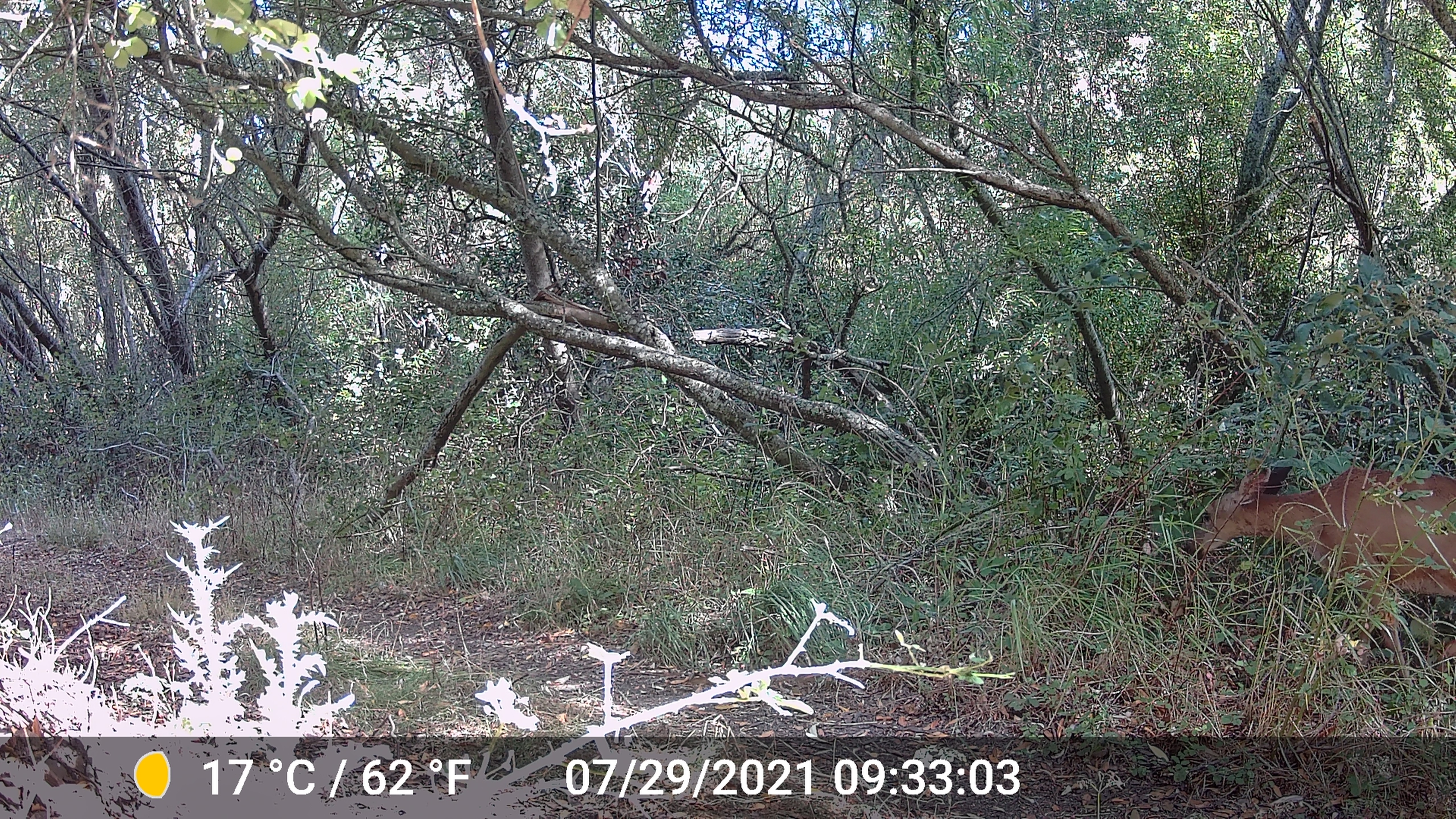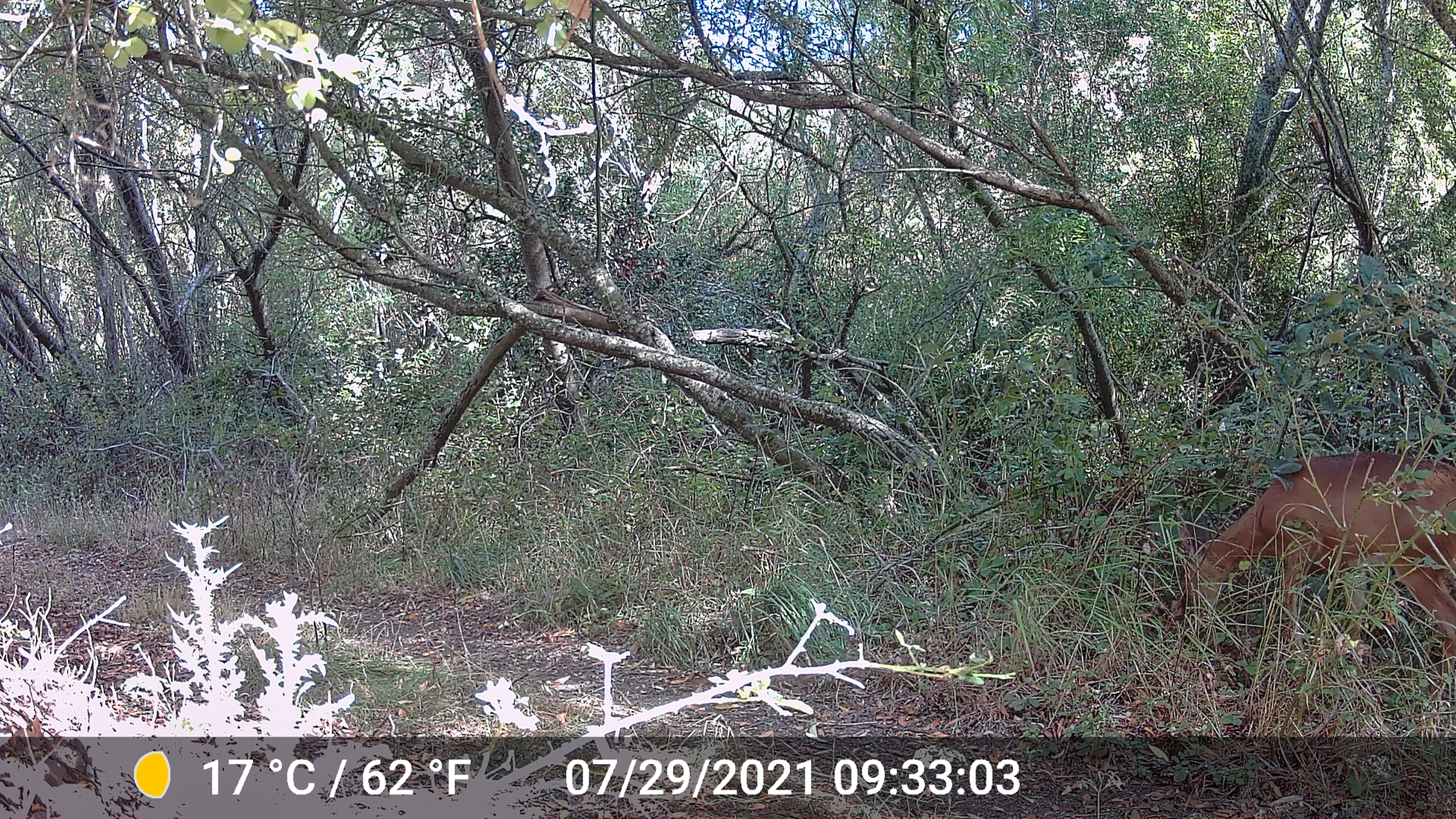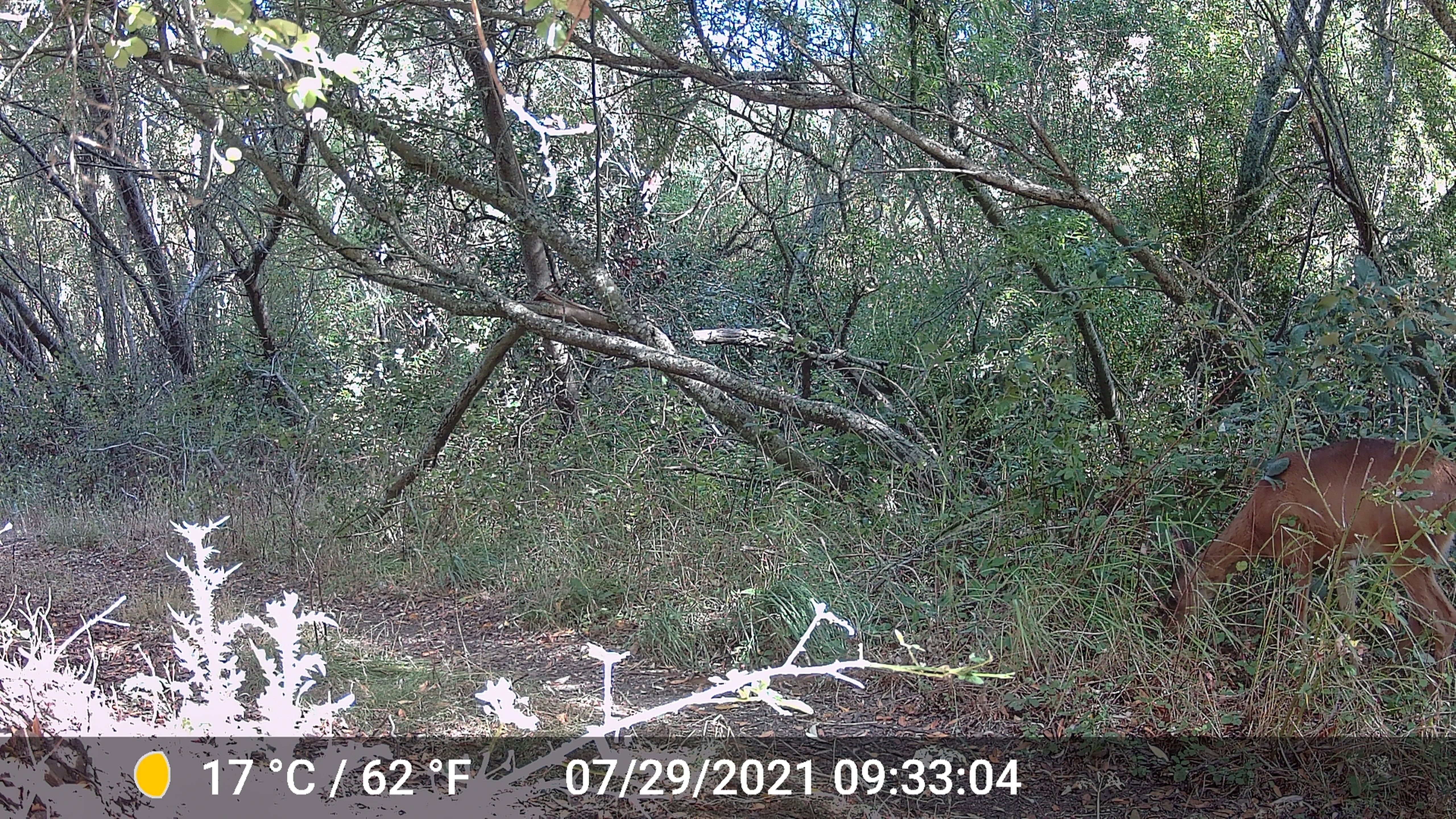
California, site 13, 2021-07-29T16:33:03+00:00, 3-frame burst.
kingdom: Animalia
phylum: Chordata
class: Mammalia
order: Artiodactyla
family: Cervidae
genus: Odocoileus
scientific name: Odocoileus hemionus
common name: mule deer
Mule deer (Odocoileus hemionus).